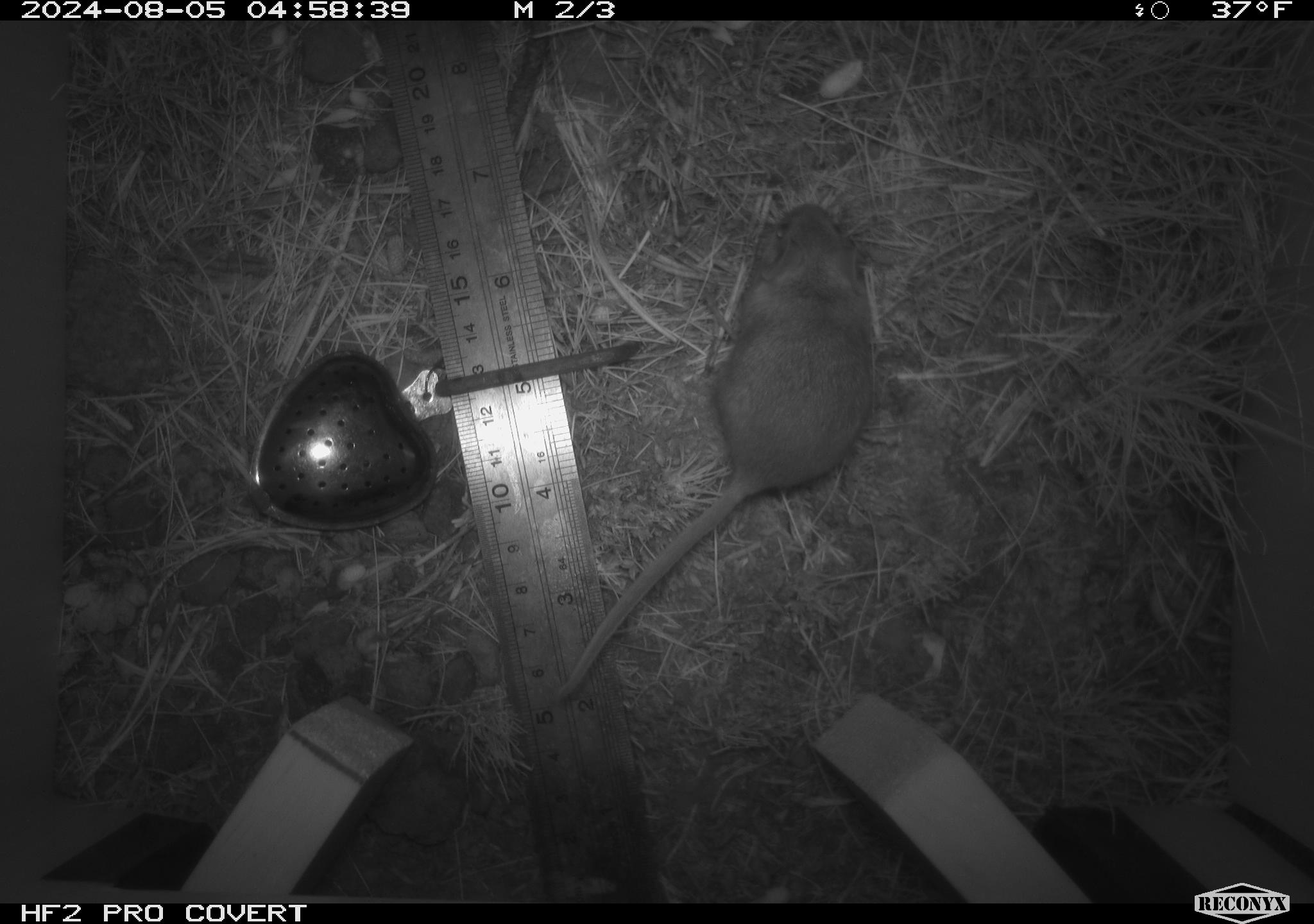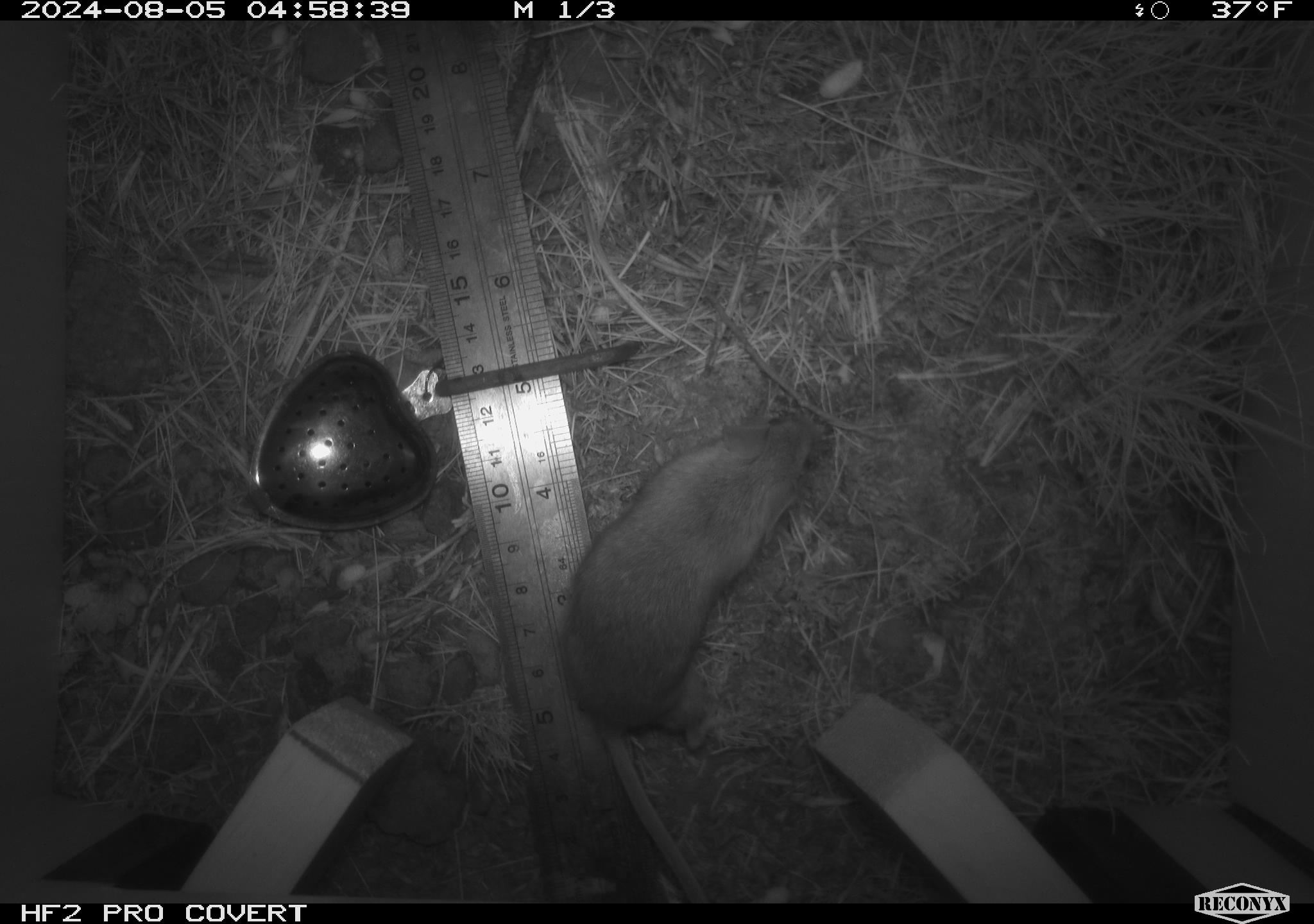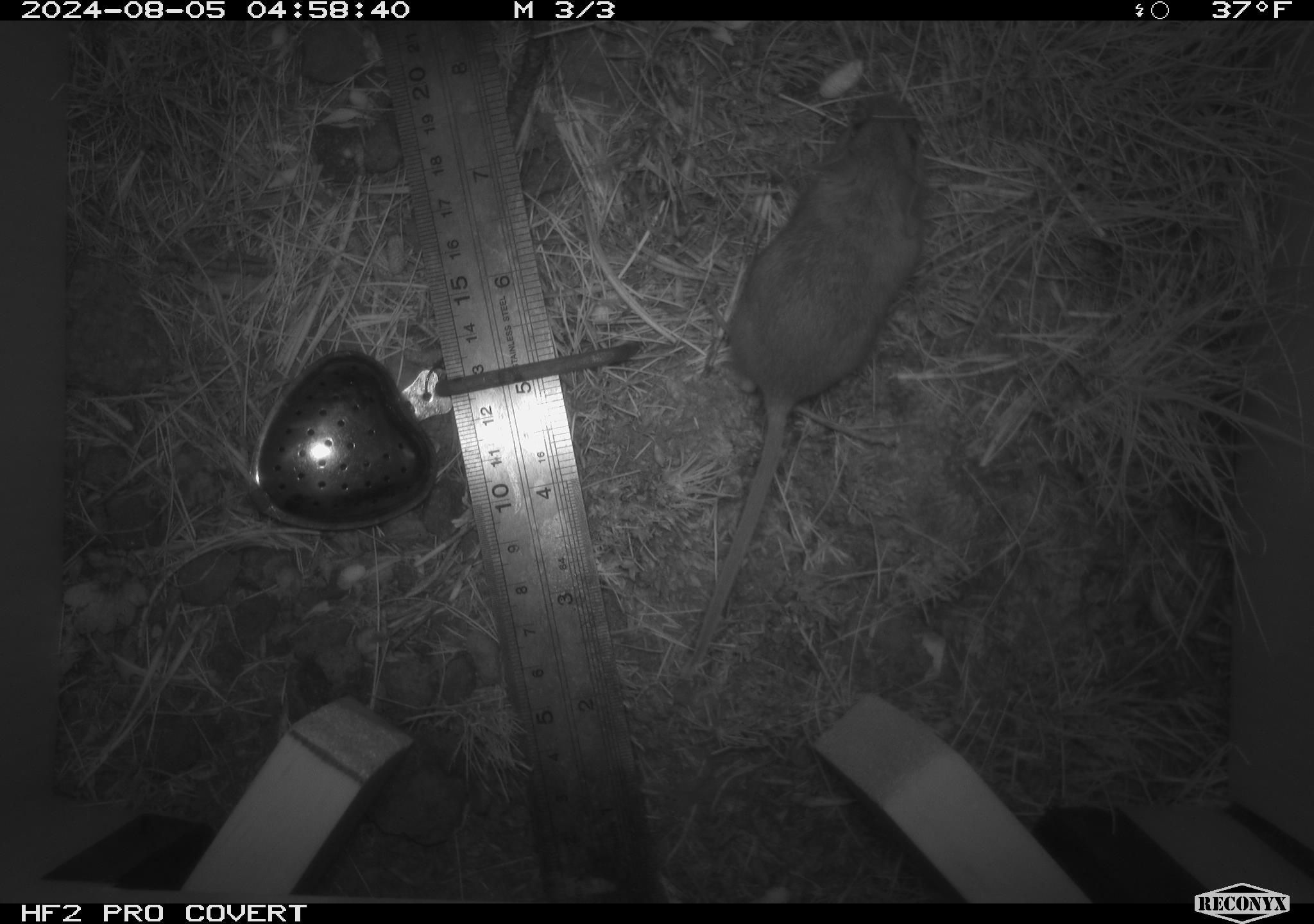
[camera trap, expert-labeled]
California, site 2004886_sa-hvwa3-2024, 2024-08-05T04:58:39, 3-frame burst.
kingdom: Animalia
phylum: Chordata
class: Mammalia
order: Rodentia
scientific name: Rodentia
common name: mouse species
Mouse species (Rodentia).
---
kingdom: Animalia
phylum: Chordata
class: Mammalia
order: Rodentia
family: Sciuridae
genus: Callospermophilus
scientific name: Callospermophilus lateralis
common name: golden mantled ground squirrel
Golden mantled ground squirrel (Callospermophilus lateralis).